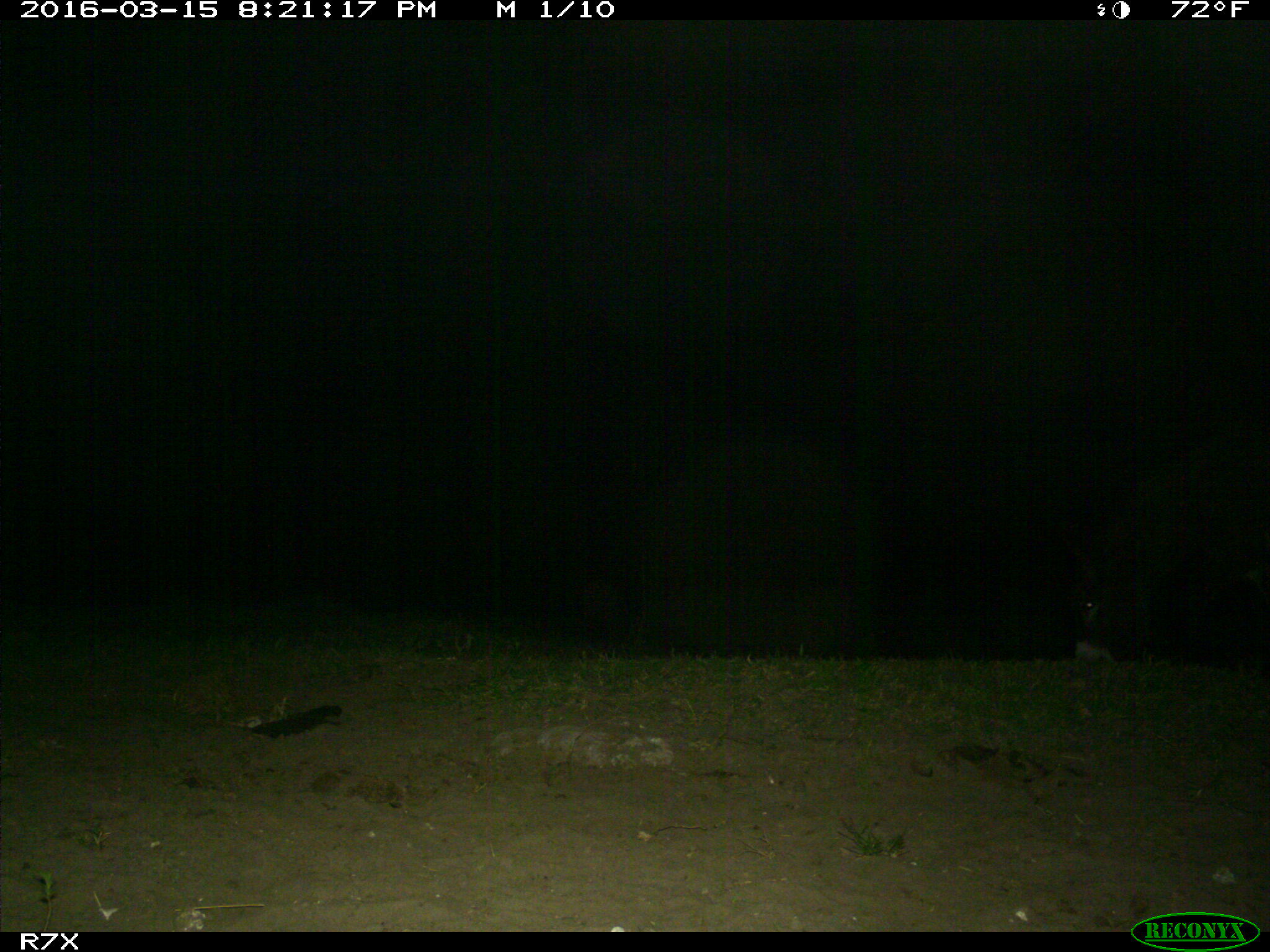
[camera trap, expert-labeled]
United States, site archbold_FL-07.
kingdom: Animalia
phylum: Chordata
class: Mammalia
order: Perissodactyla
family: Equidae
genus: Equus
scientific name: Equus africanus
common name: african wild ass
Equus africanus (african wild ass).